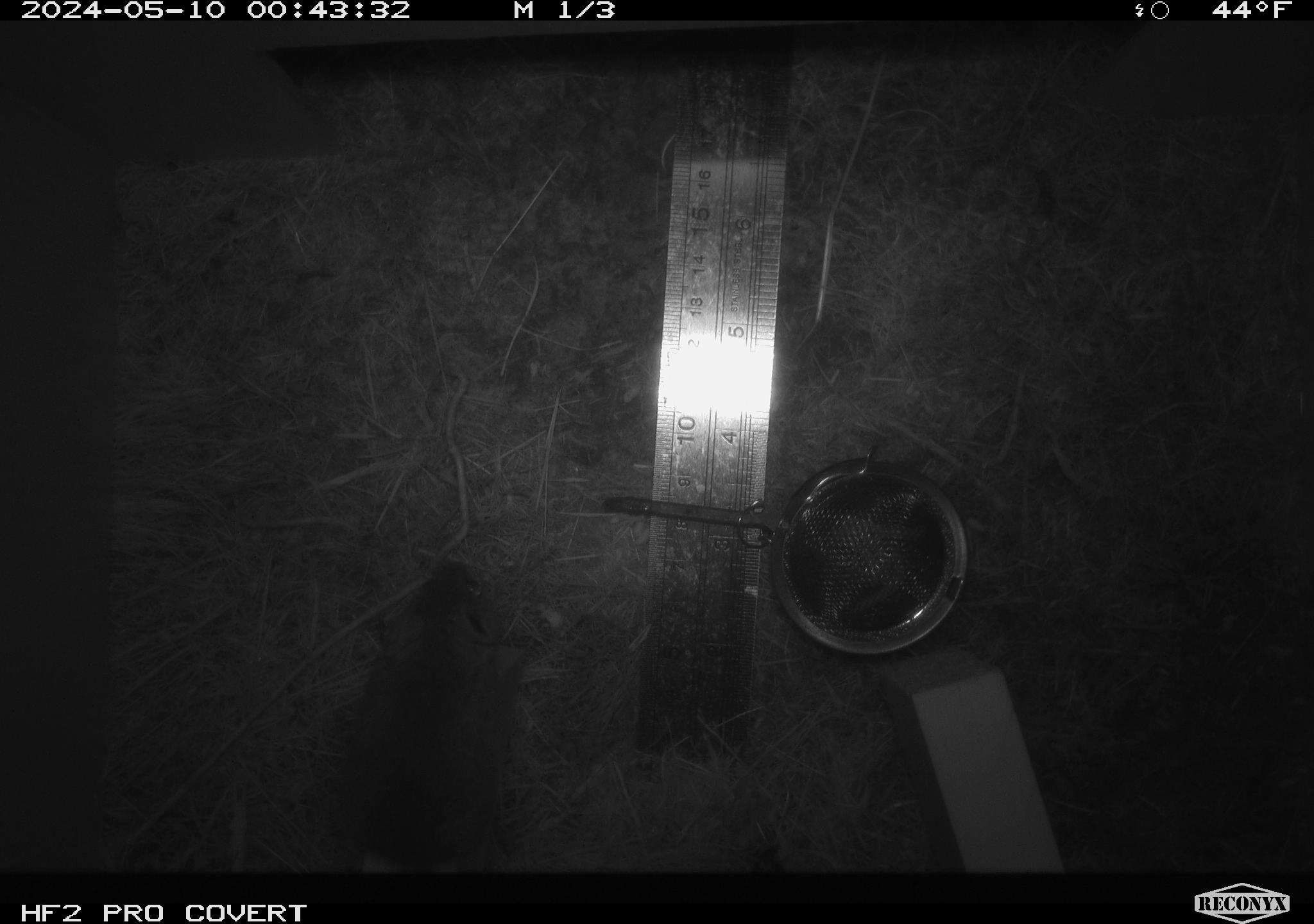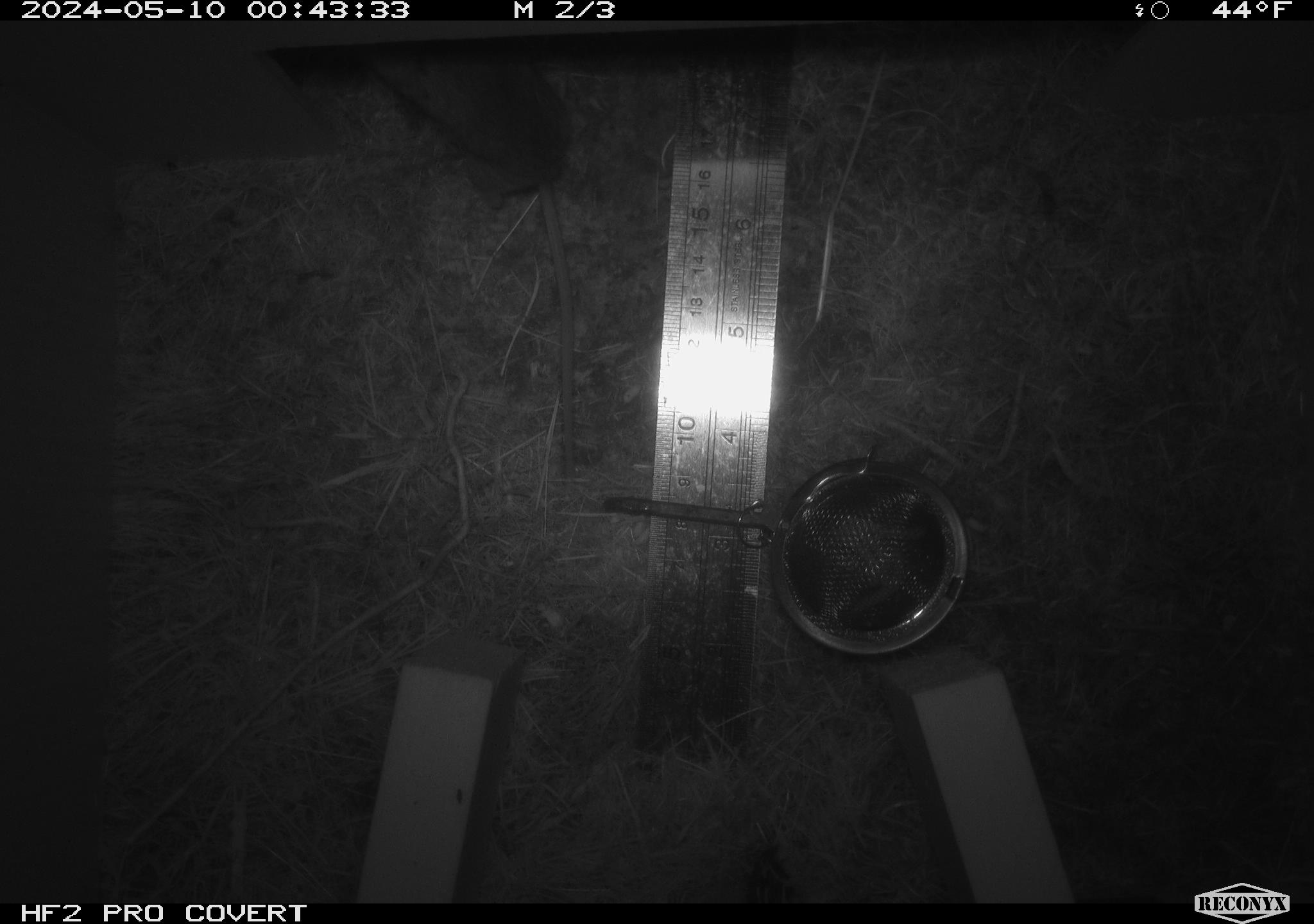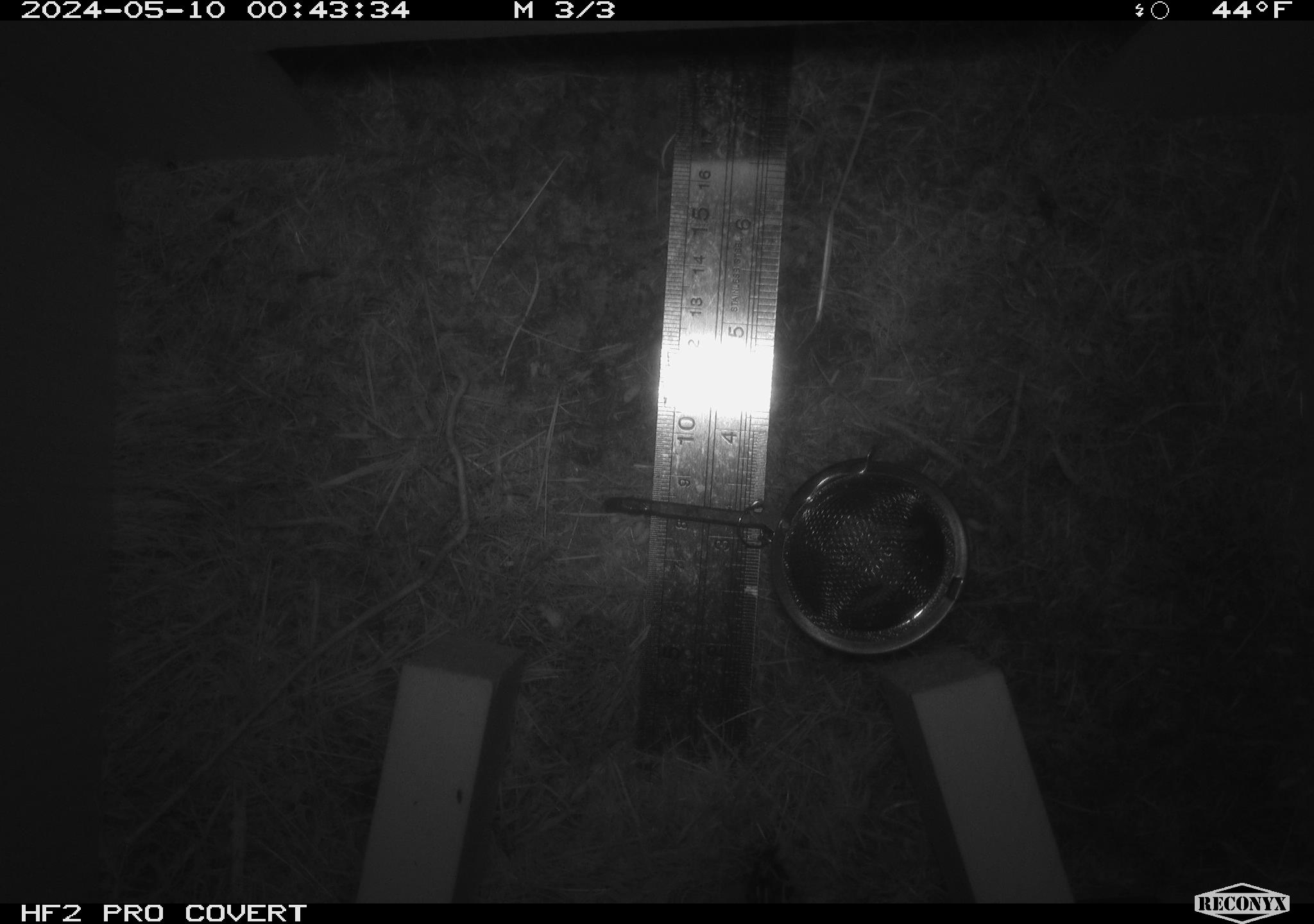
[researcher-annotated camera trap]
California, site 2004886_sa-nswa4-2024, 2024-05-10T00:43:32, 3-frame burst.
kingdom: Animalia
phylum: Chordata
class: Mammalia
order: Rodentia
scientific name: Rodentia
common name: mouse species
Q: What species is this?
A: Mouse species (Rodentia).